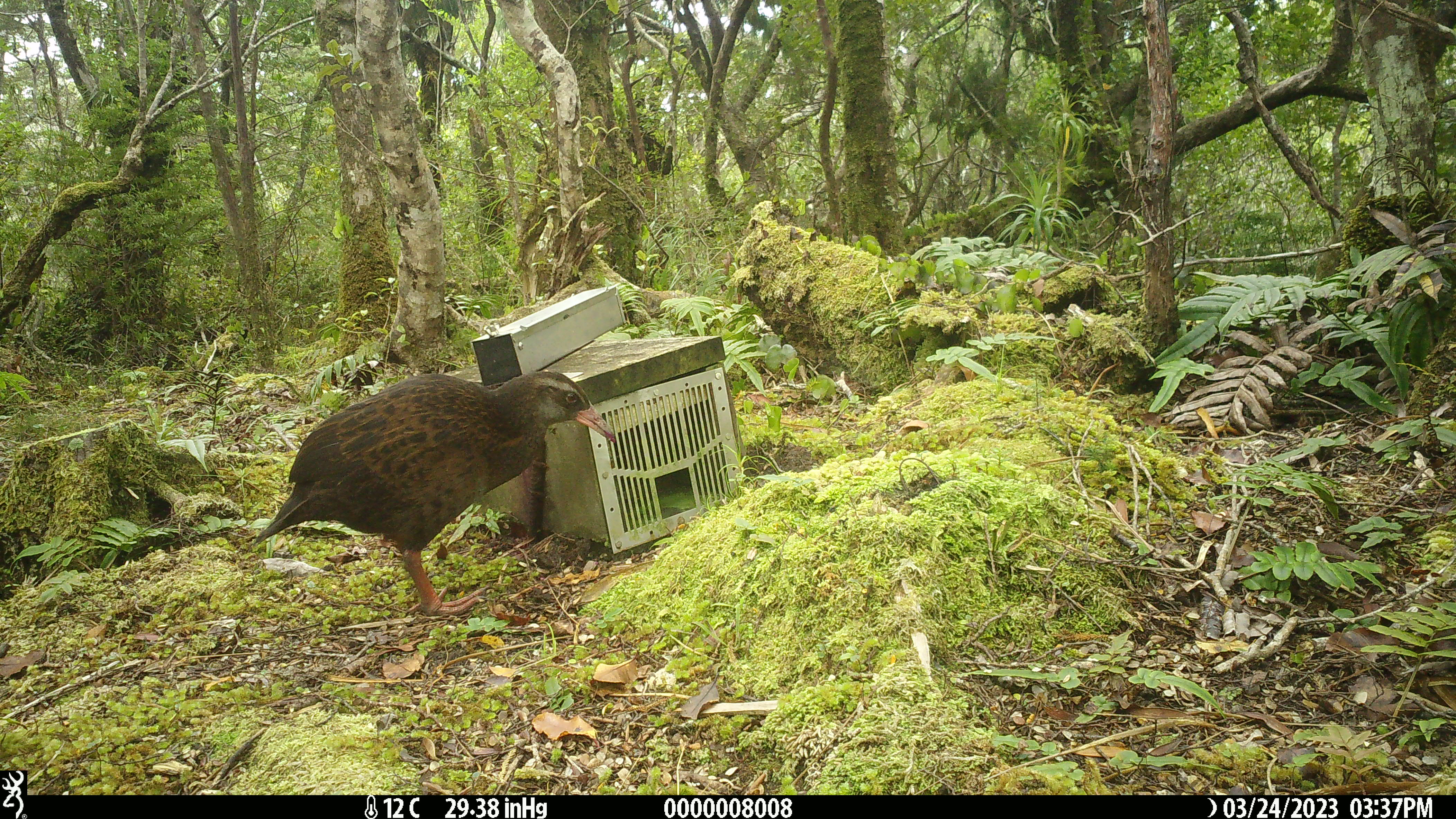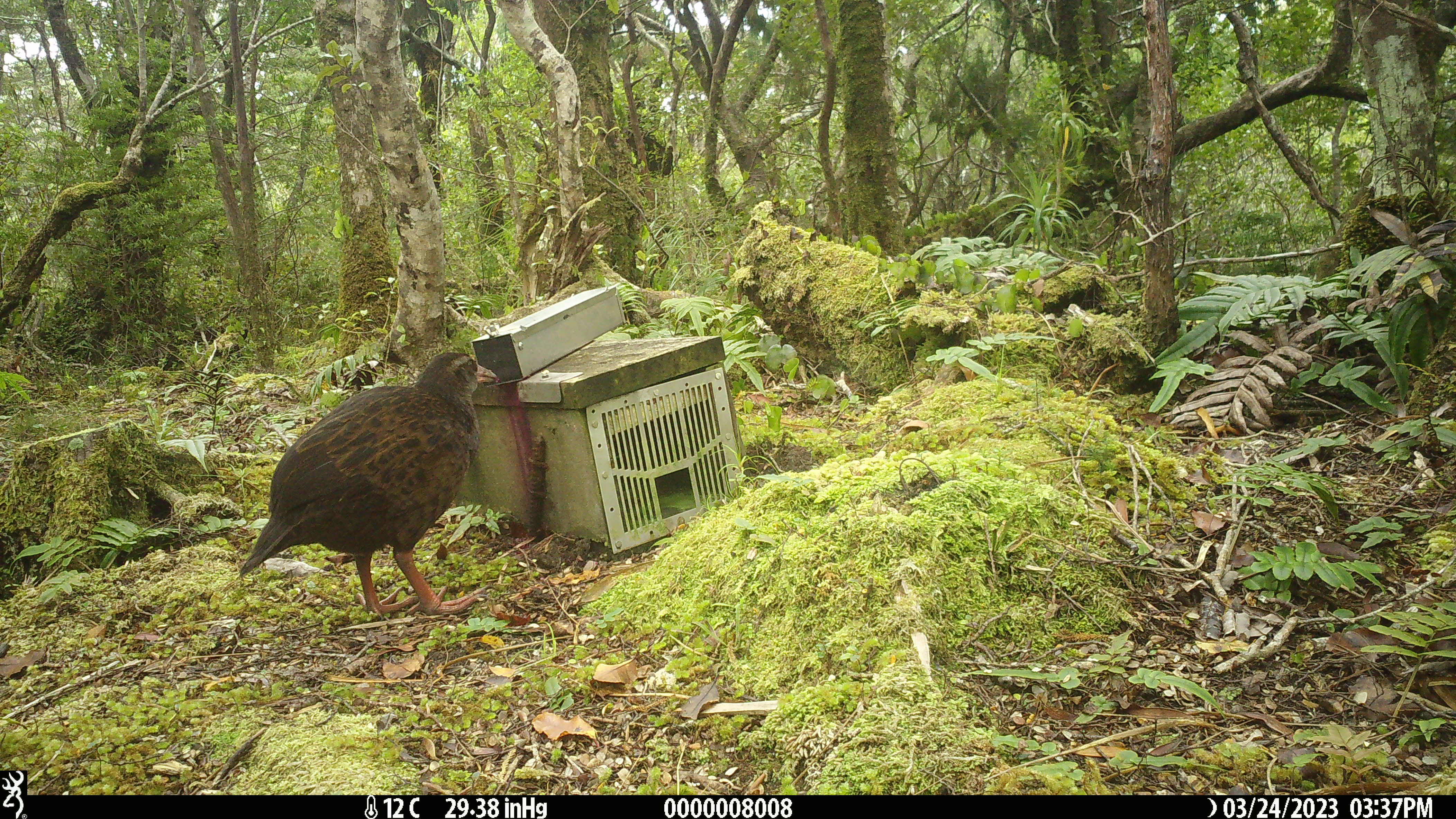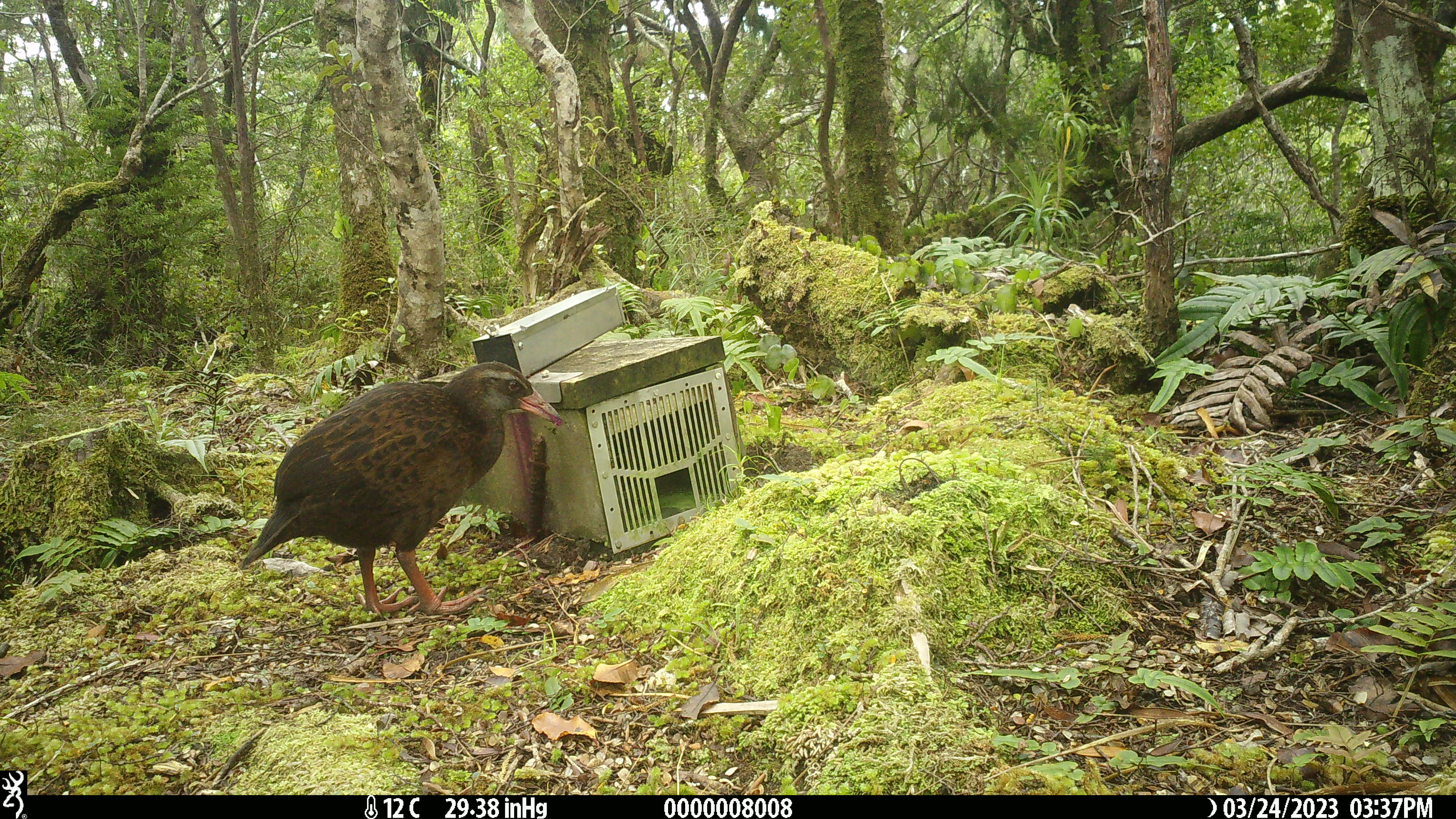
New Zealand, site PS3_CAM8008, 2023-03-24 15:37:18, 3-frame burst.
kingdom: Animalia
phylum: Chordata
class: Aves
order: Gruiformes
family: Rallidae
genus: Gallirallus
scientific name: Gallirallus australis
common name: weka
Weka (Gallirallus australis).